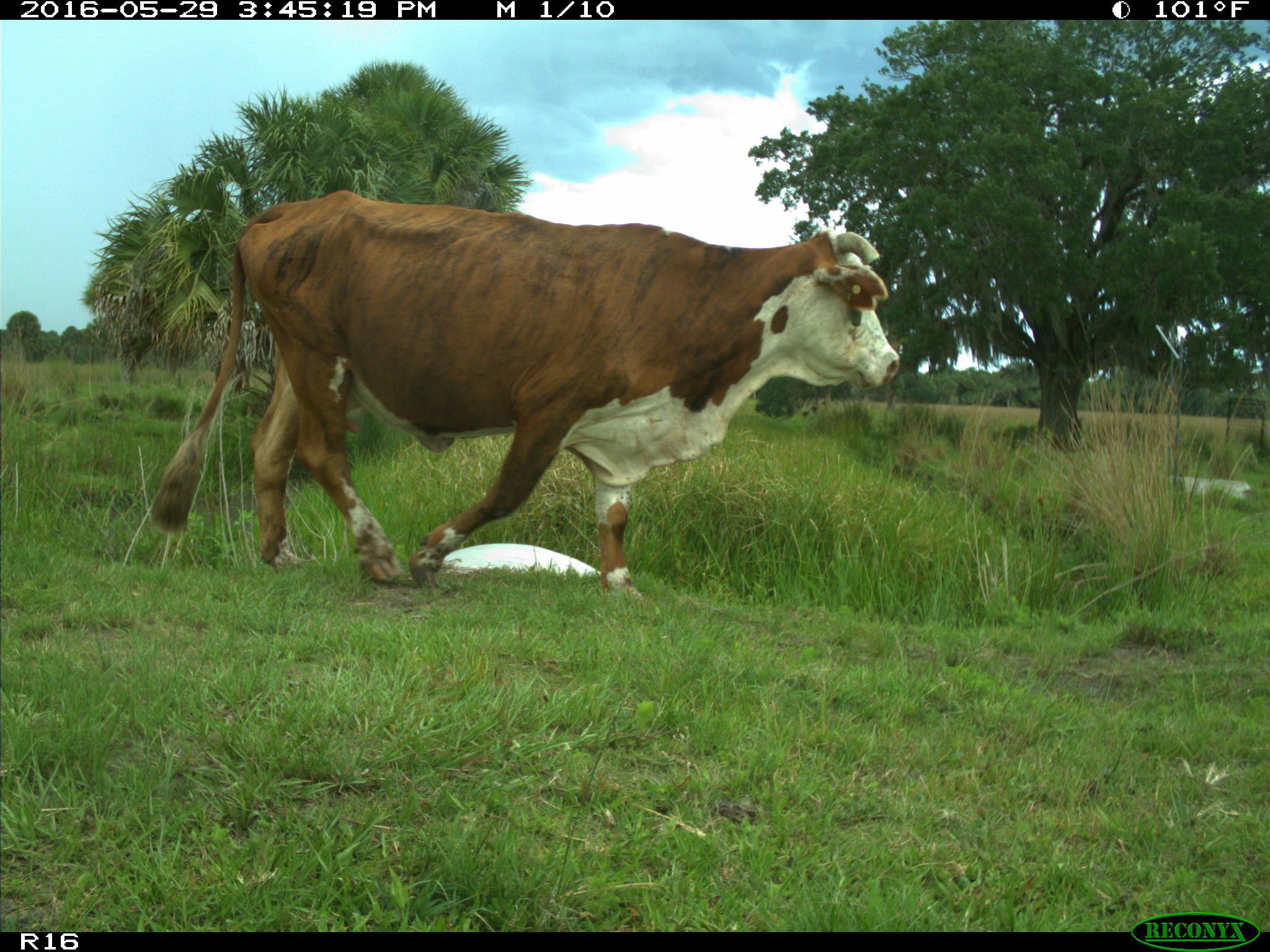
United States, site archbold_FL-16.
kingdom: Animalia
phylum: Chordata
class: Mammalia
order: Artiodactyla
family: Bovidae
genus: Bos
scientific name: Bos taurus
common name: domestic cow